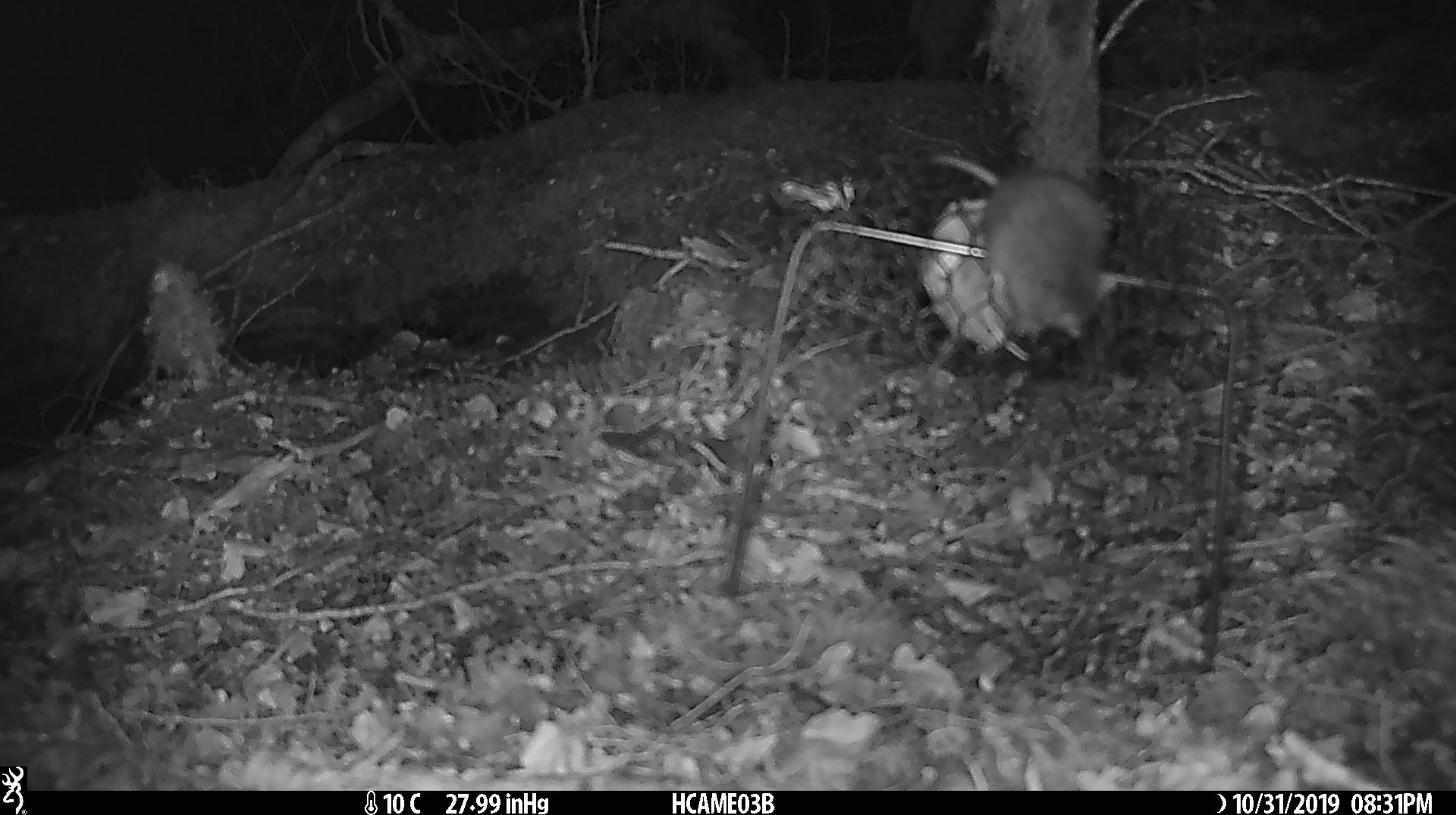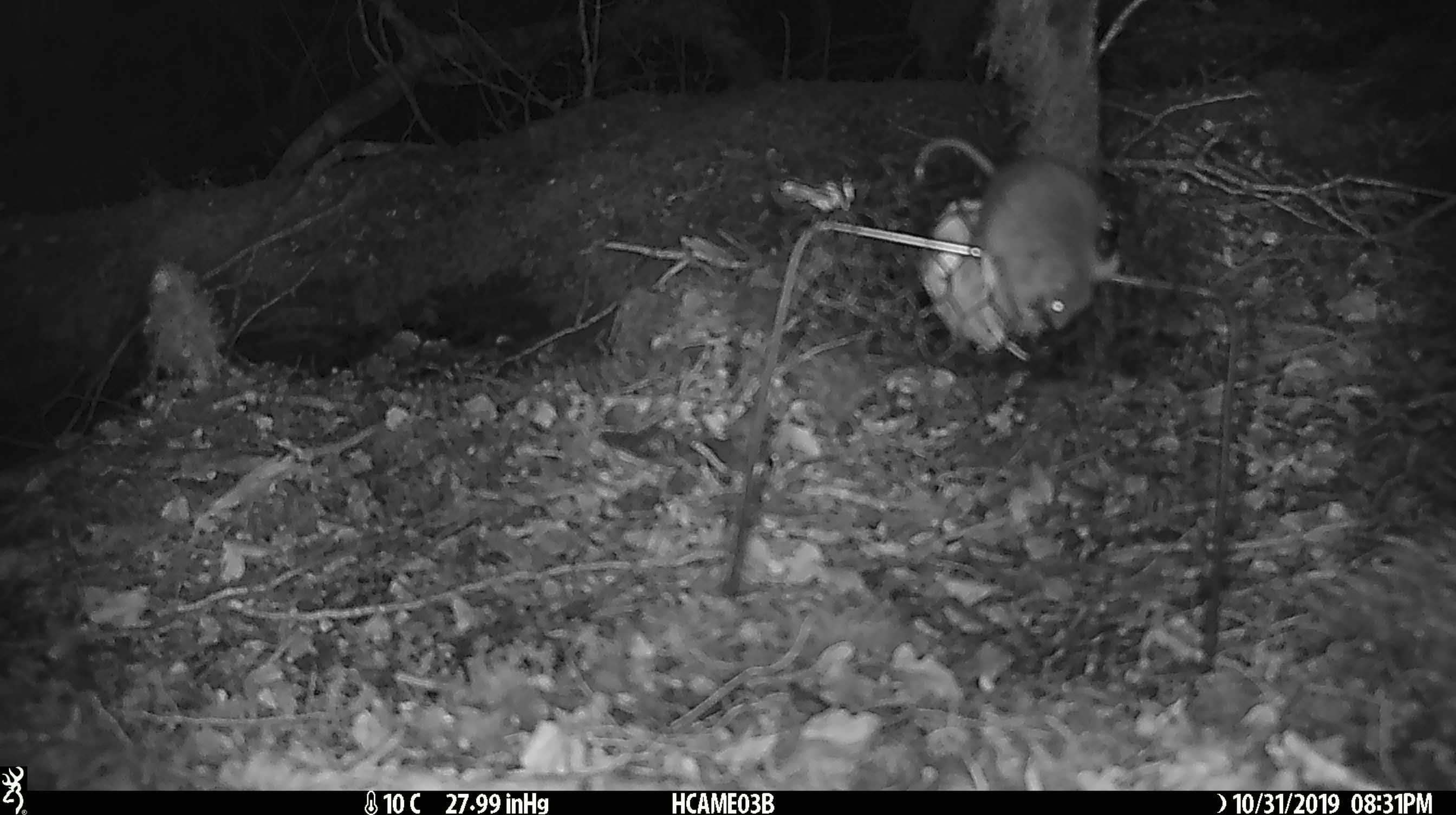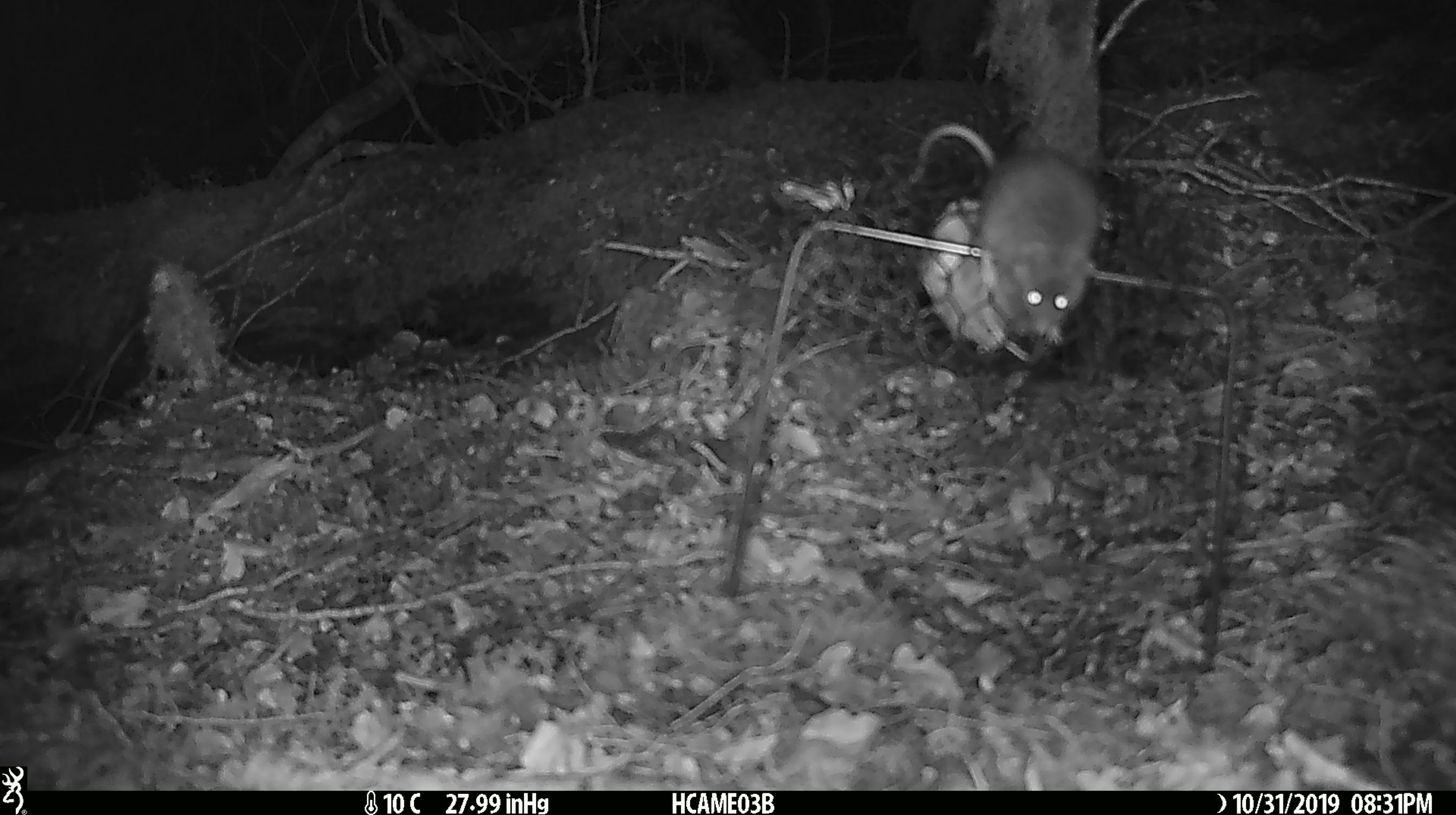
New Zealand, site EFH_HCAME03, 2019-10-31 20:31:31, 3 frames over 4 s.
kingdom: Animalia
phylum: Chordata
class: Mammalia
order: Rodentia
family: Muridae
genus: Mus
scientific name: Mus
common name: mouse